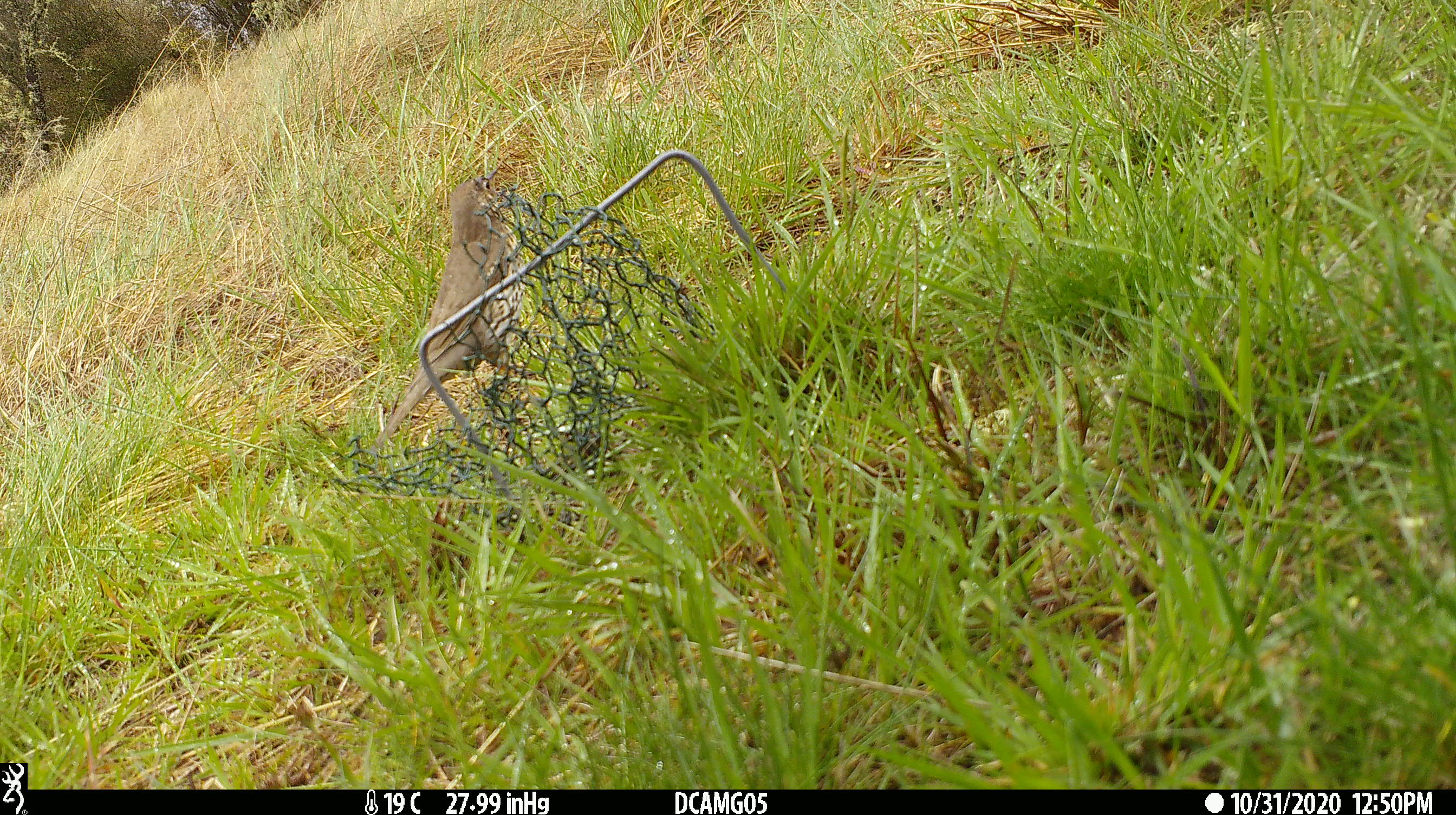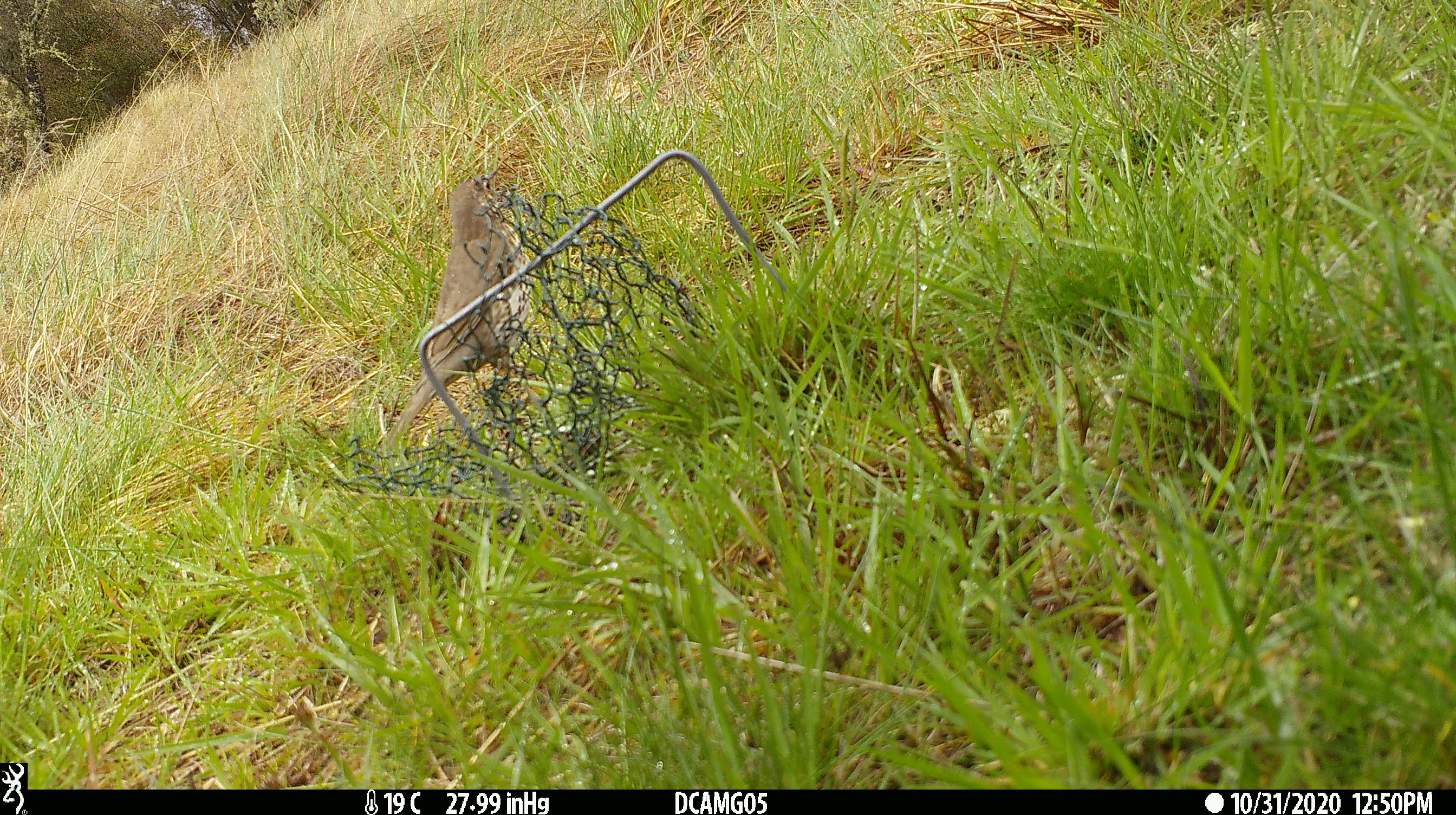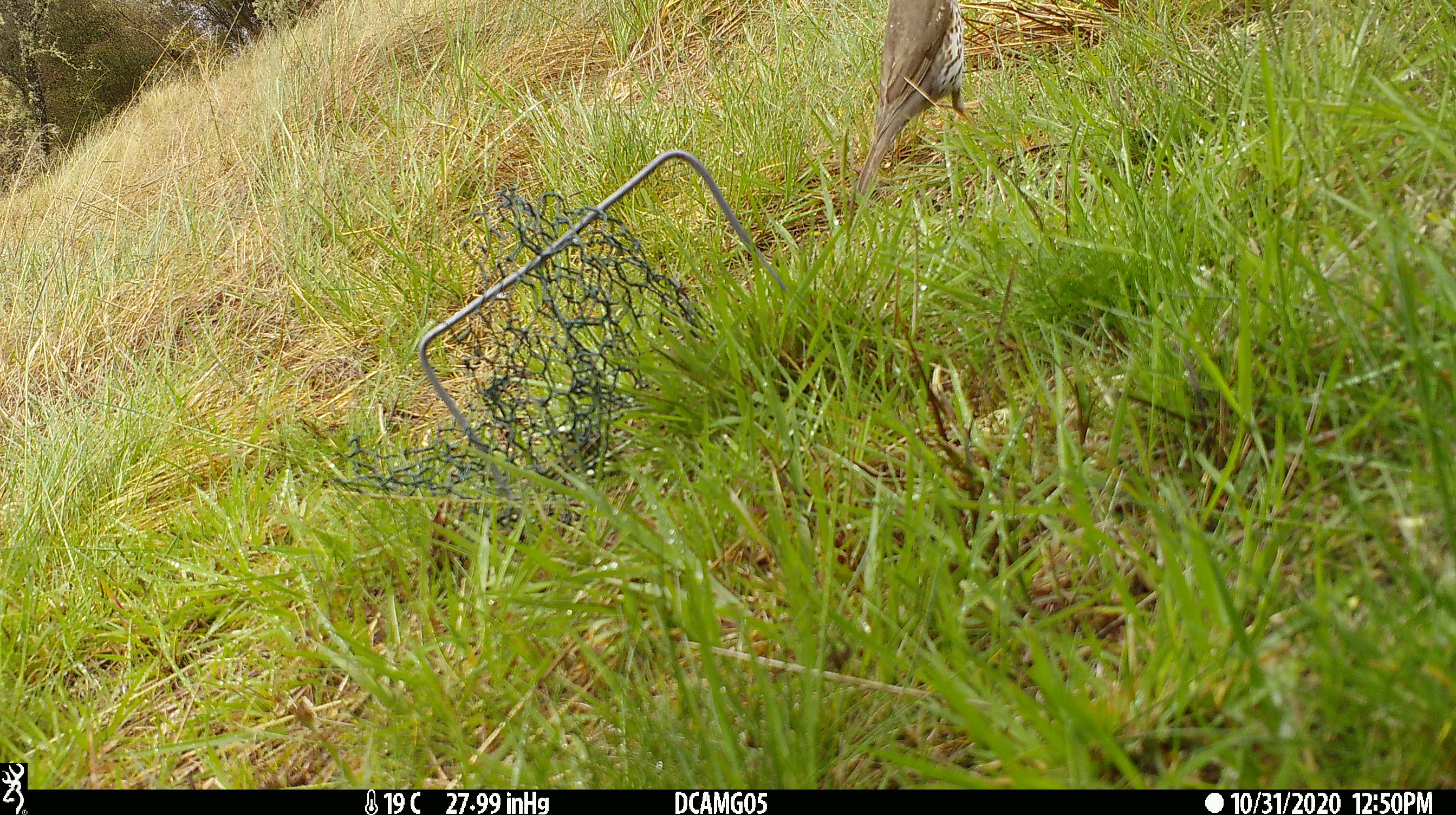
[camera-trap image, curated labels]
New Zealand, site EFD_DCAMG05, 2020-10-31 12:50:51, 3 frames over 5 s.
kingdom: Animalia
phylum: Chordata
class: Aves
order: Passeriformes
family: Turdidae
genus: Turdus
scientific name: Turdus philomelos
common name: song thrush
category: thrush